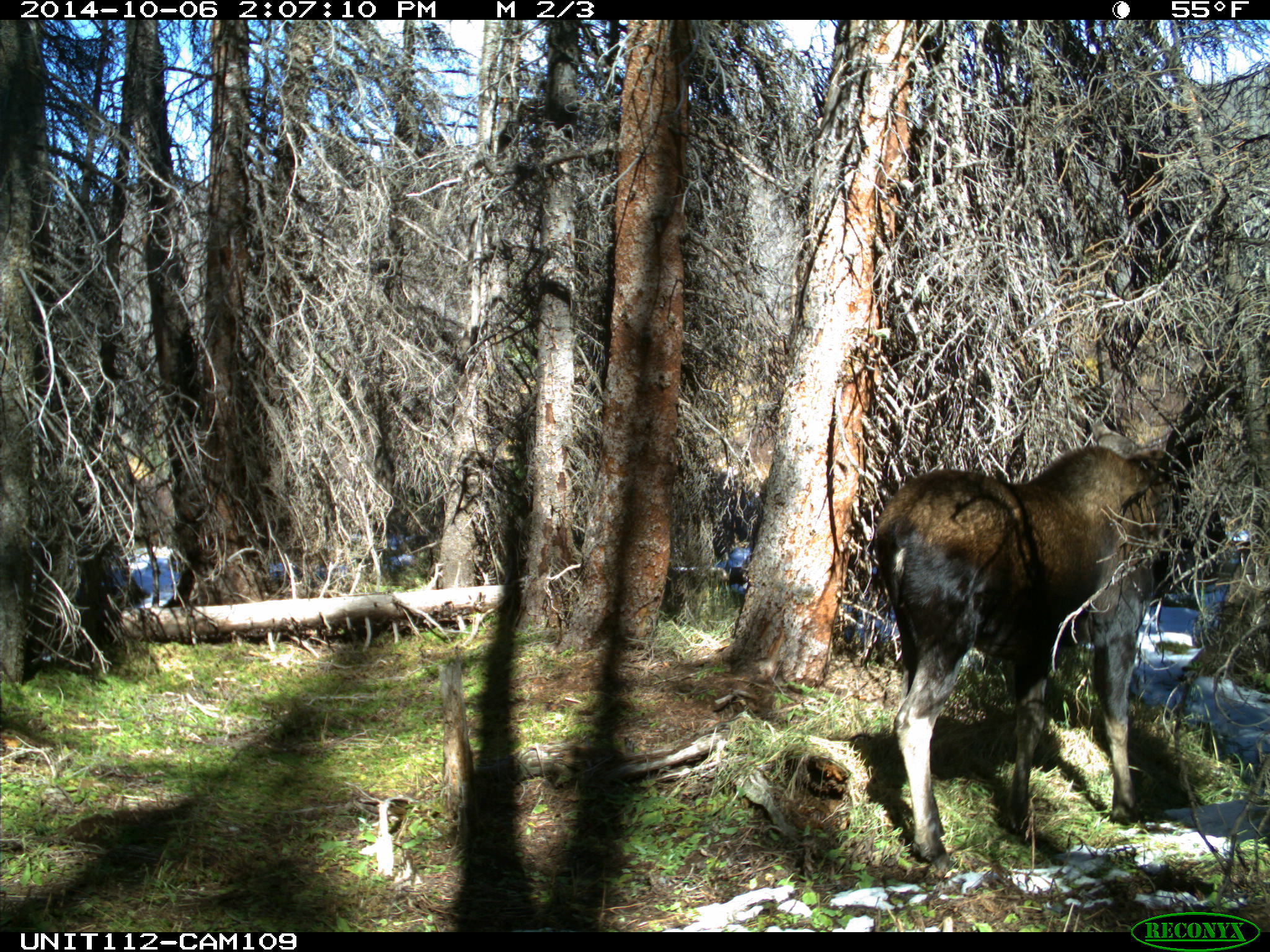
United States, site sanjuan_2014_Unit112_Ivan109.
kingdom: Animalia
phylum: Chordata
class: Mammalia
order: Artiodactyla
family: Cervidae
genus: Alces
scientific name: Alces alces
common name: moose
Alces alces (moose).